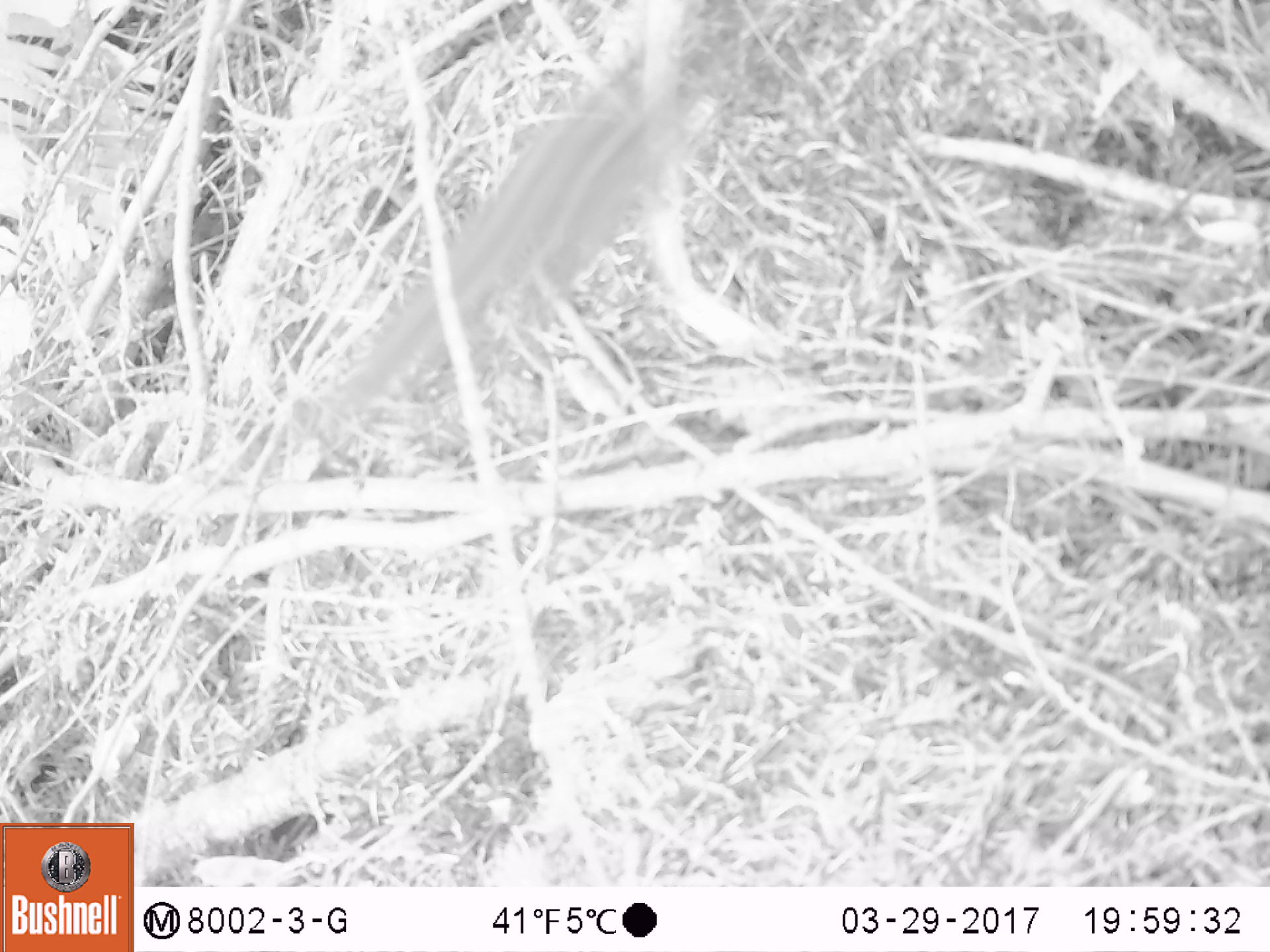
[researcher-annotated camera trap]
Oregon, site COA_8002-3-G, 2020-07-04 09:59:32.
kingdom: Animalia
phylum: Chordata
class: Mammalia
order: Rodentia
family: Sciuridae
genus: Neotamias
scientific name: Neotamias townsendii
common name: townsend's chipmunk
Townsend's chipmunk (Neotamias townsendii).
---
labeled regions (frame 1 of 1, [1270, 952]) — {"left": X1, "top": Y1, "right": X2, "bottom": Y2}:
townsend's chipmunk: {"left": 318, "top": 34, "right": 702, "bottom": 426}